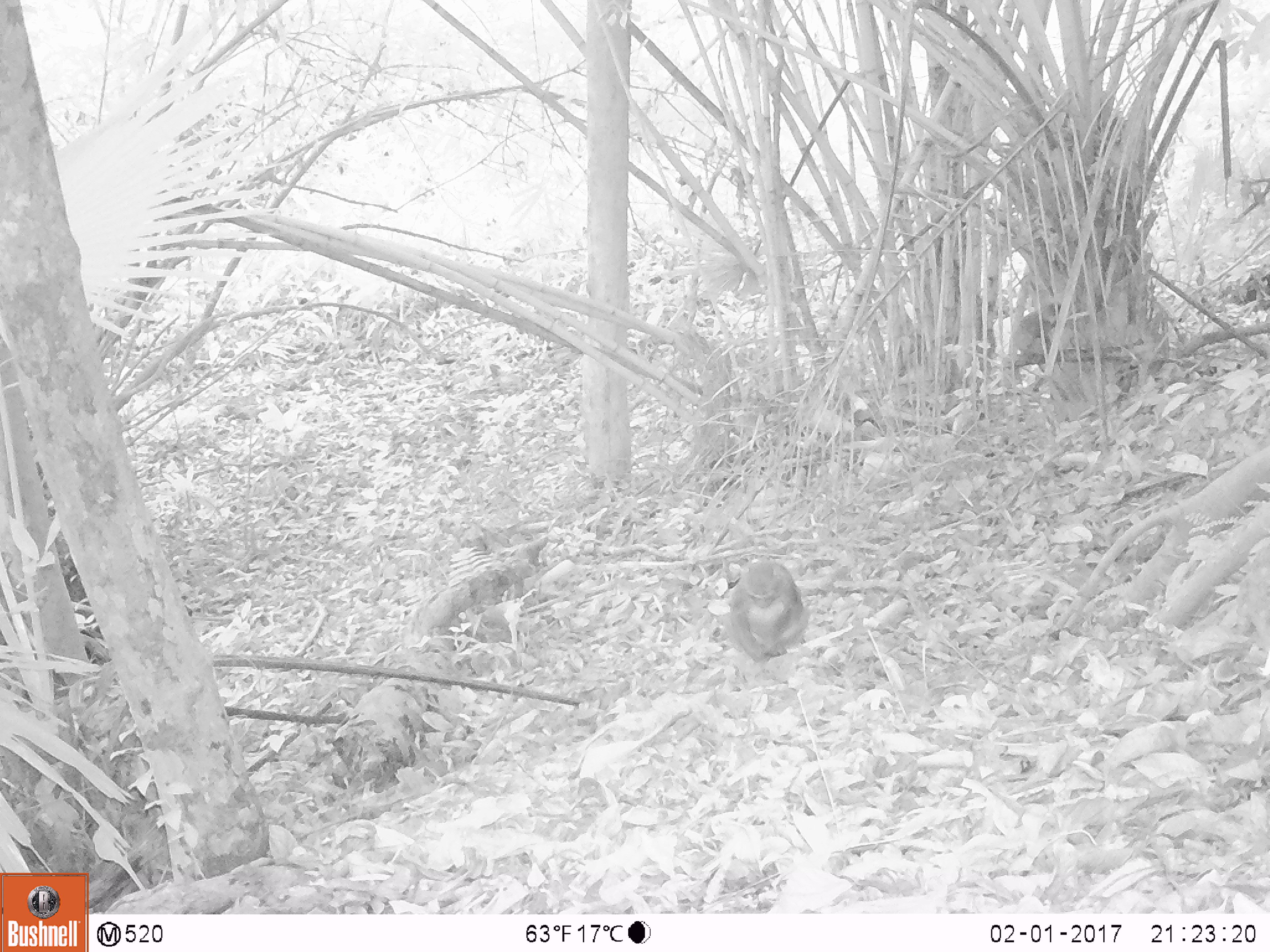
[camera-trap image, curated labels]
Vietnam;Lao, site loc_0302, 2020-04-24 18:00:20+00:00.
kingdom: Animalia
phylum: Chordata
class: Mammalia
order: Primates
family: Cercopithecidae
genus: Macaca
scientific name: Macaca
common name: macaques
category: assam or rhesus macaque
Assam or rhesus macaque (macaques) (Macaca). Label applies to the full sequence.